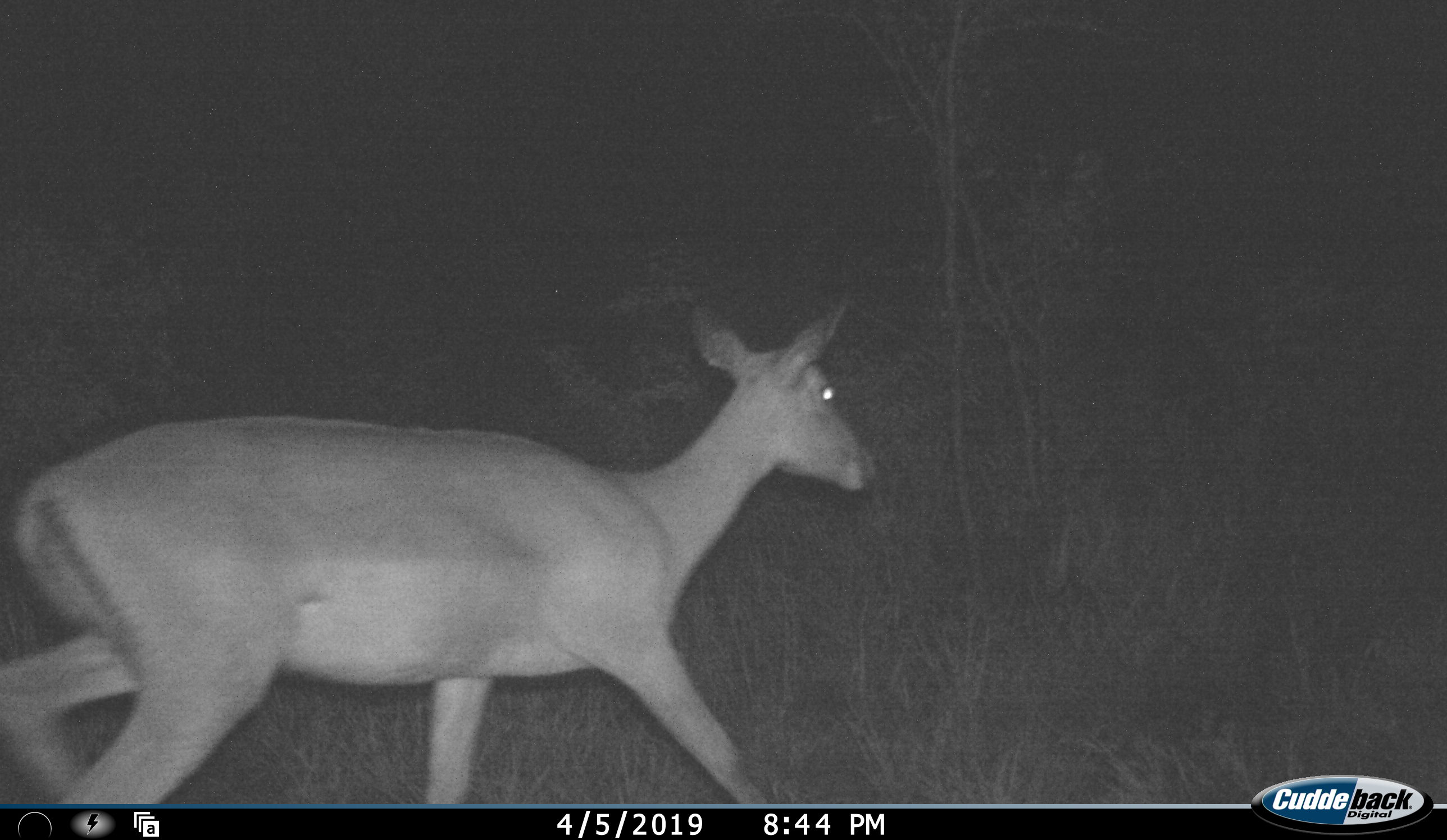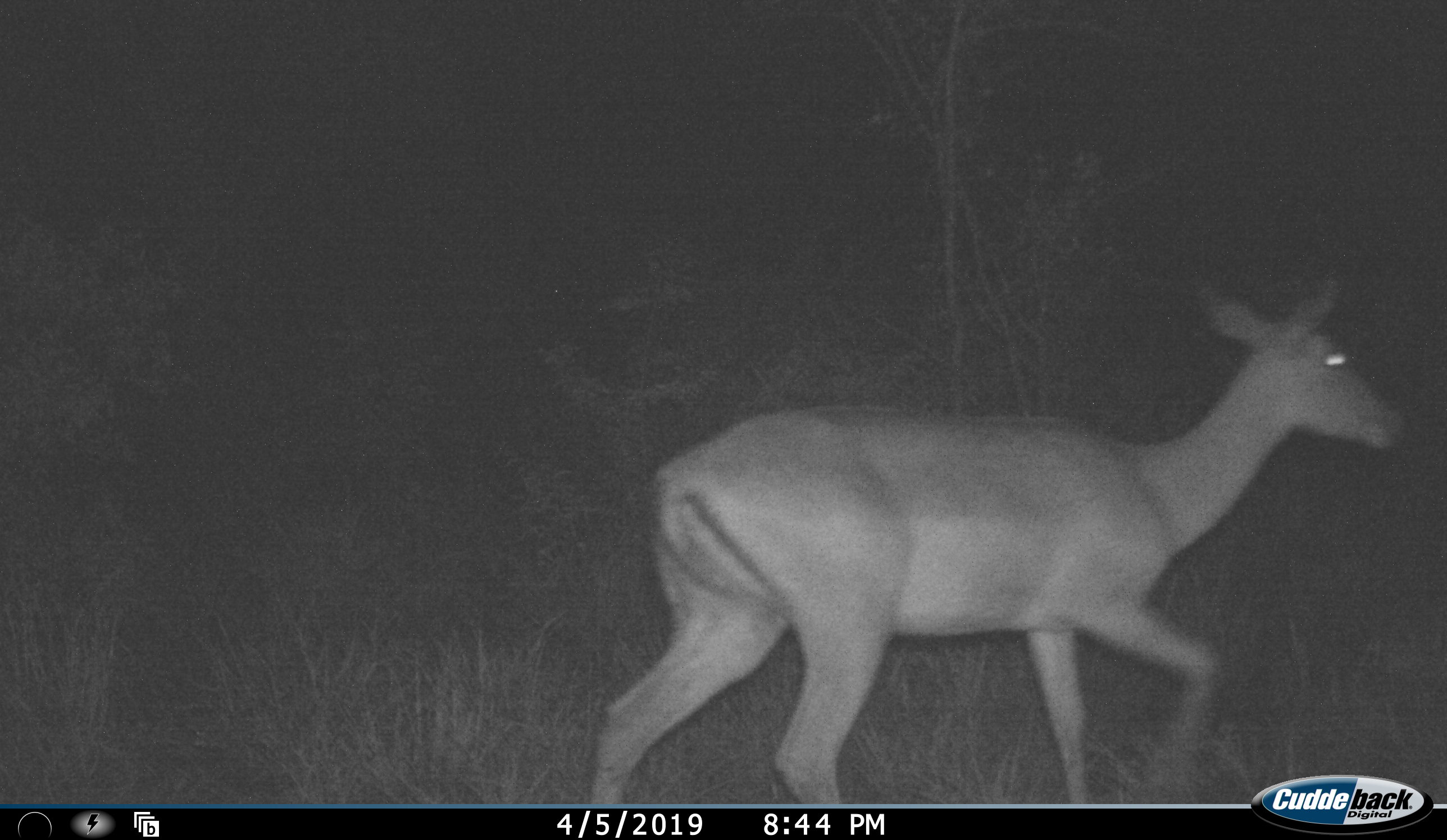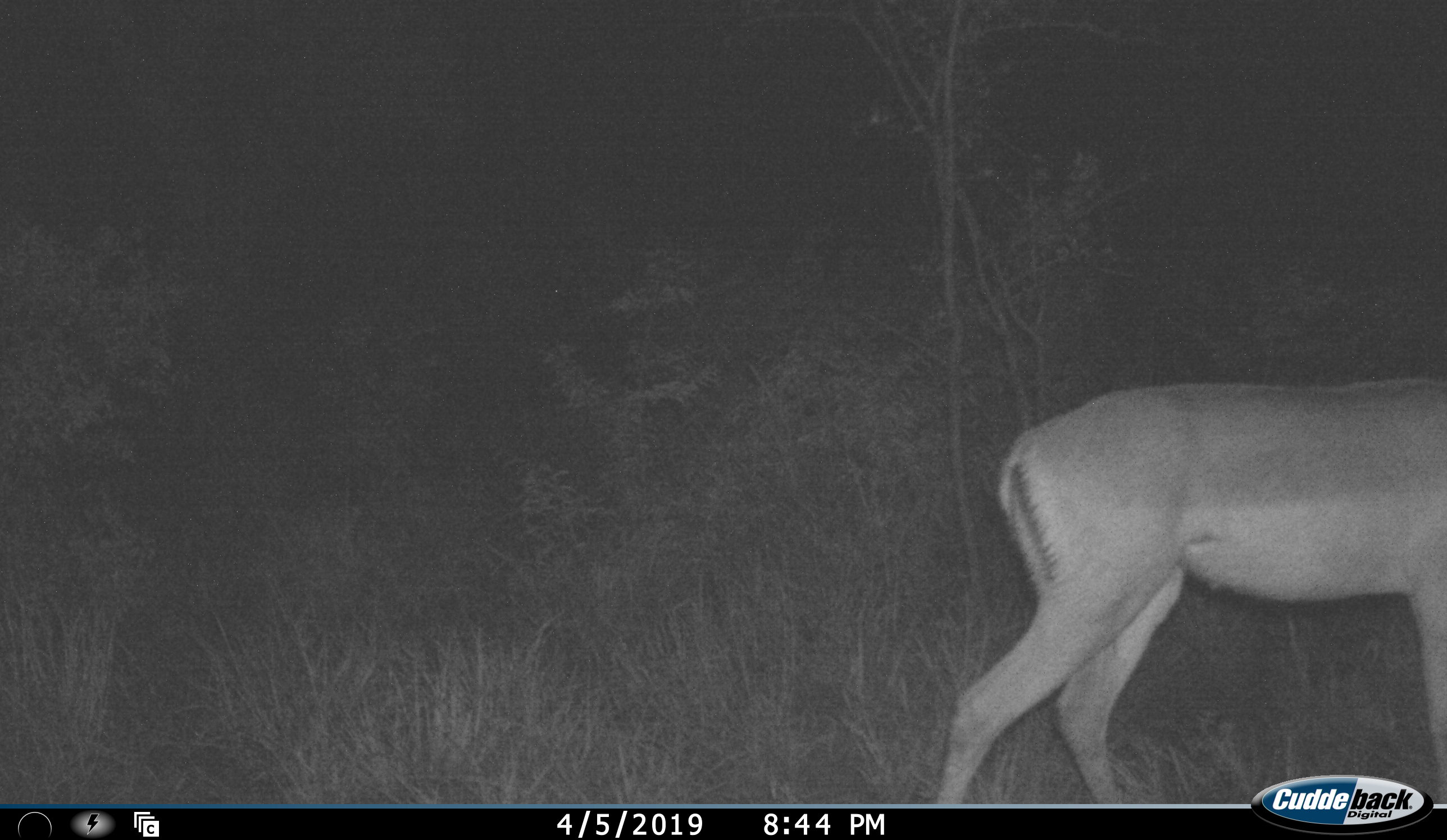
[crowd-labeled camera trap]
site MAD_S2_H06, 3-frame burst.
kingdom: Animalia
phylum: Chordata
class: Mammalia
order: Artiodactyla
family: Bovidae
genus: Aepyceros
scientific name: Aepyceros melampus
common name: impala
Impala (Aepyceros melampus), count 1. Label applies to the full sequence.